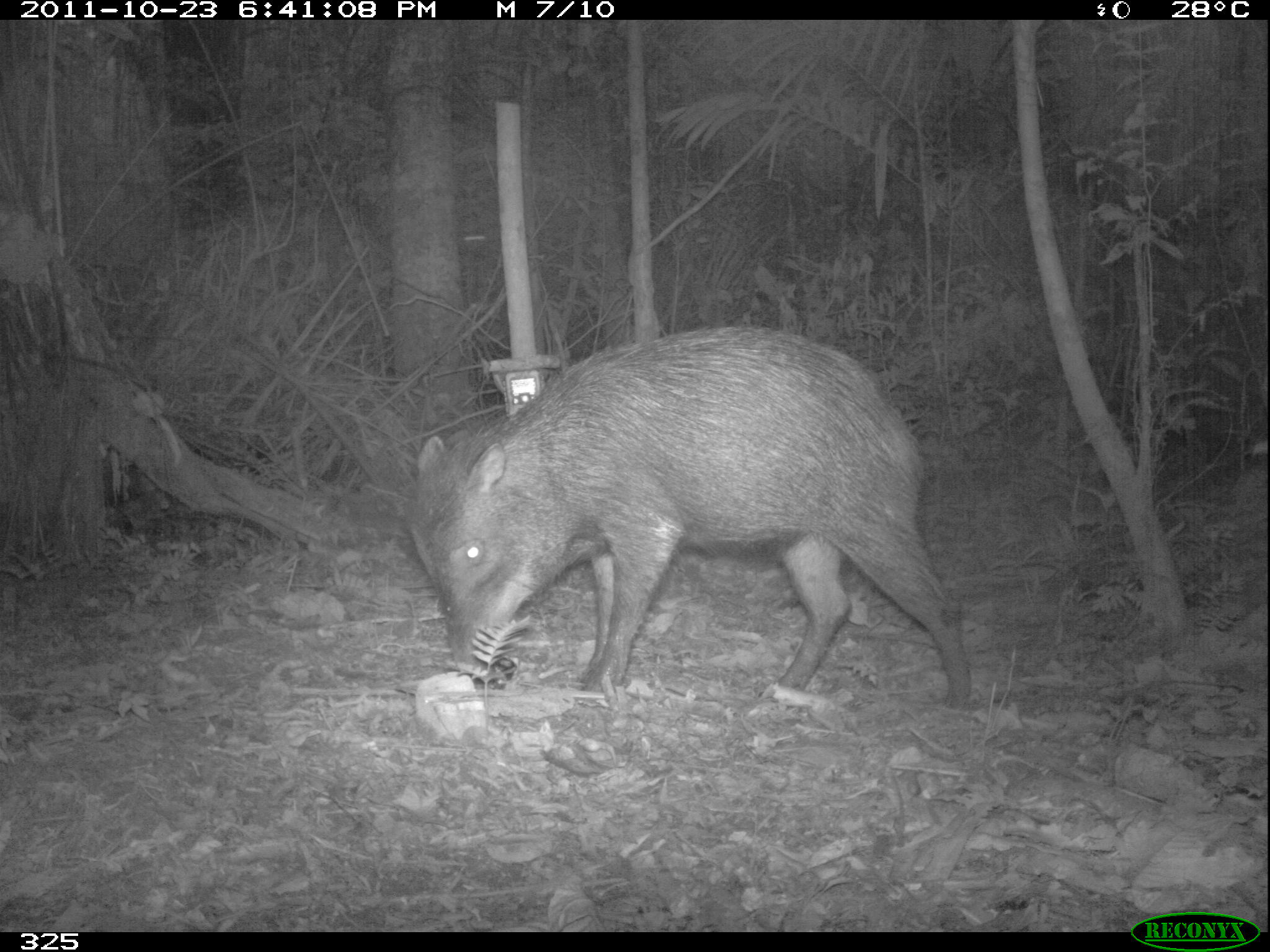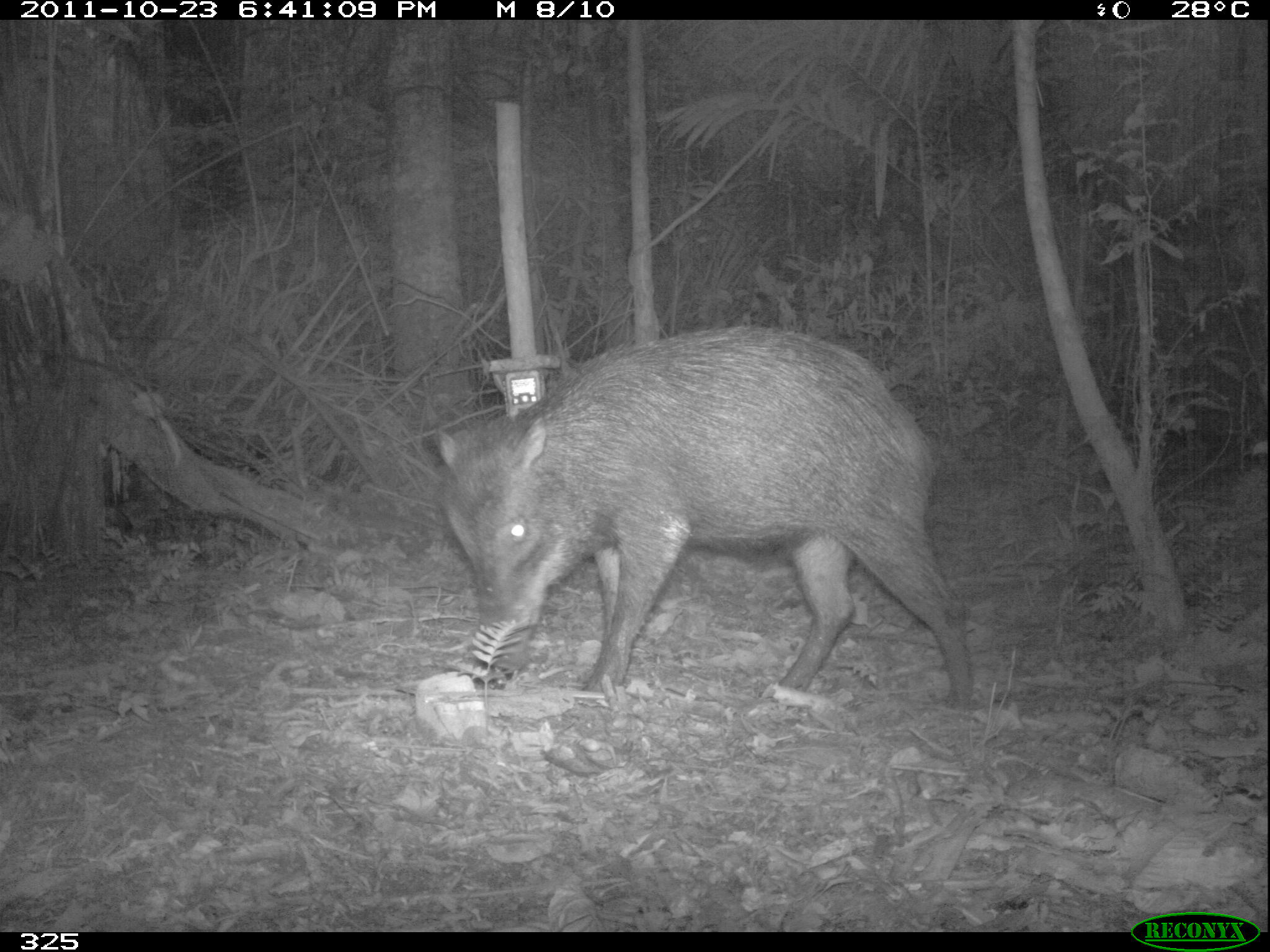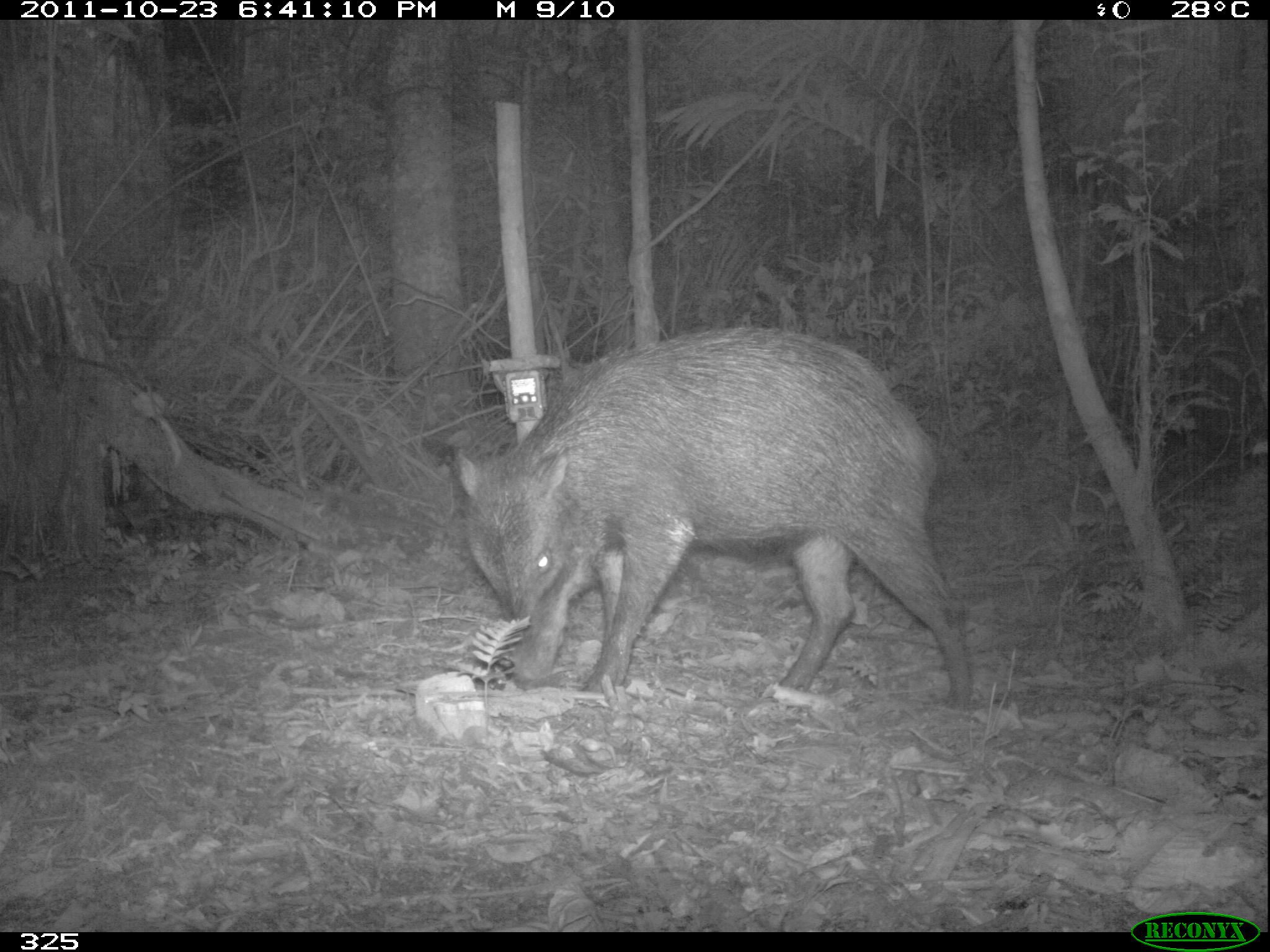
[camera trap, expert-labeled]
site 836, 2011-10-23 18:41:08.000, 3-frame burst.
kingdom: Animalia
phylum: Chordata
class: Mammalia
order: Artiodactyla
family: Tayassuidae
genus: Tayassu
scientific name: Tayassu pecari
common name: white-lipped peccary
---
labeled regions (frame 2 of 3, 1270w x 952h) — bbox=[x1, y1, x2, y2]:
tayassu pecari: bbox=[431, 323, 976, 710]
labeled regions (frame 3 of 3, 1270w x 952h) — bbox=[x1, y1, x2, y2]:
tayassu pecari: bbox=[453, 326, 974, 713]